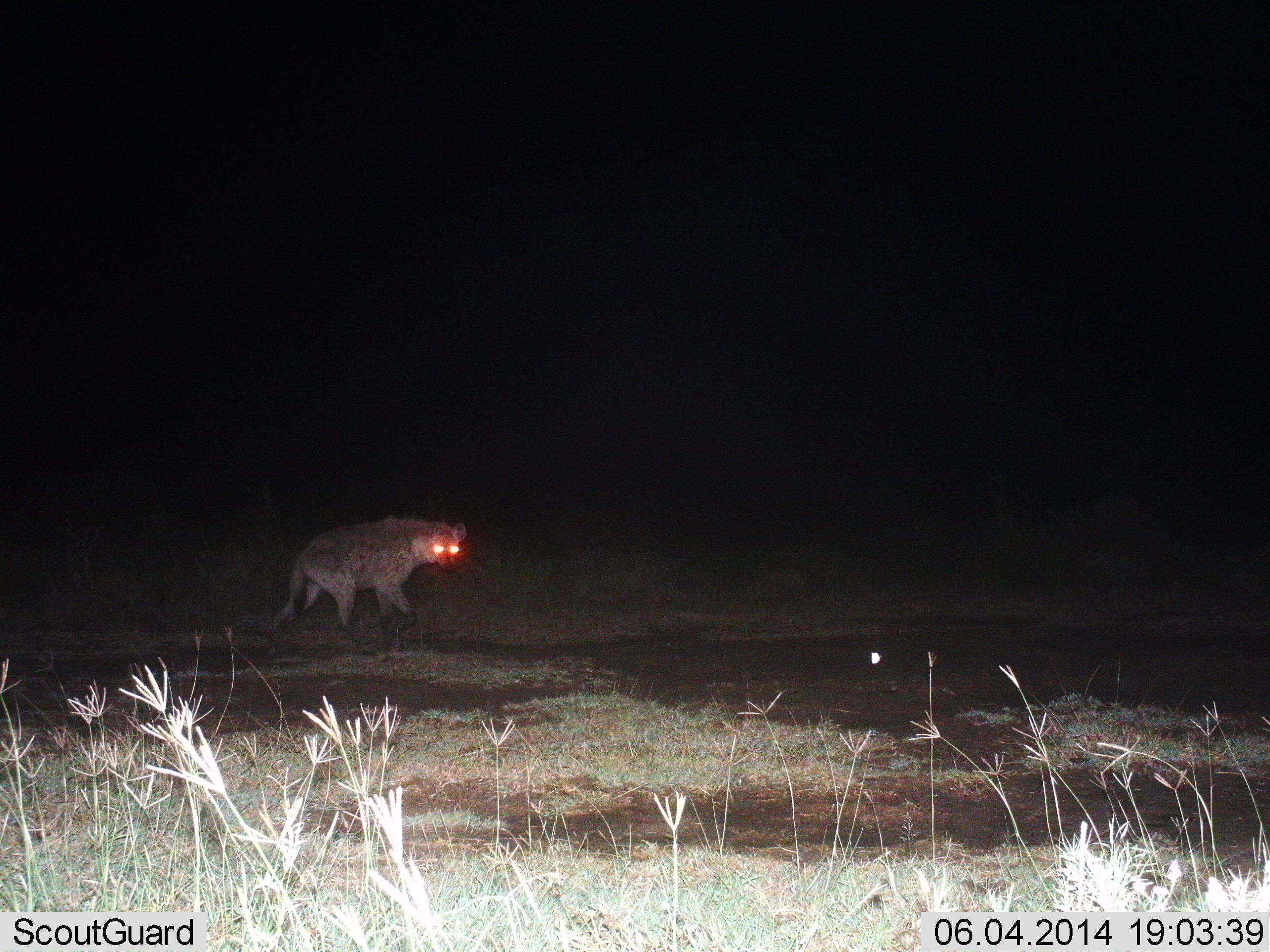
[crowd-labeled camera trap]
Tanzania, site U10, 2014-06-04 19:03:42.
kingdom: Animalia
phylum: Chordata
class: Mammalia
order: Carnivora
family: Hyaenidae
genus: Crocuta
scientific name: Crocuta crocuta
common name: spotted hyena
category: hyenaspotted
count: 1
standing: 20%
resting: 0%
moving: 80%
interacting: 0%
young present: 0%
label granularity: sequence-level